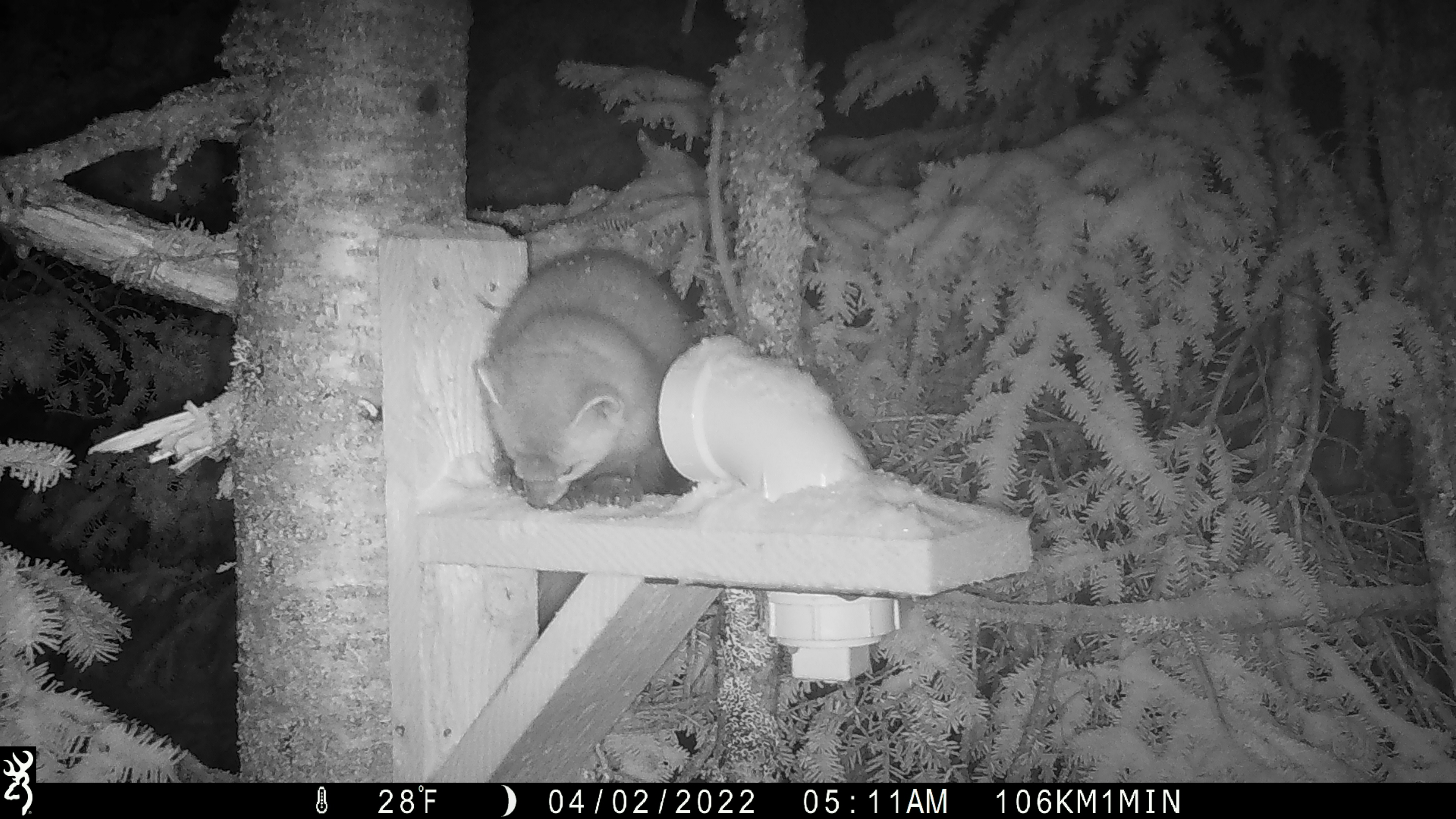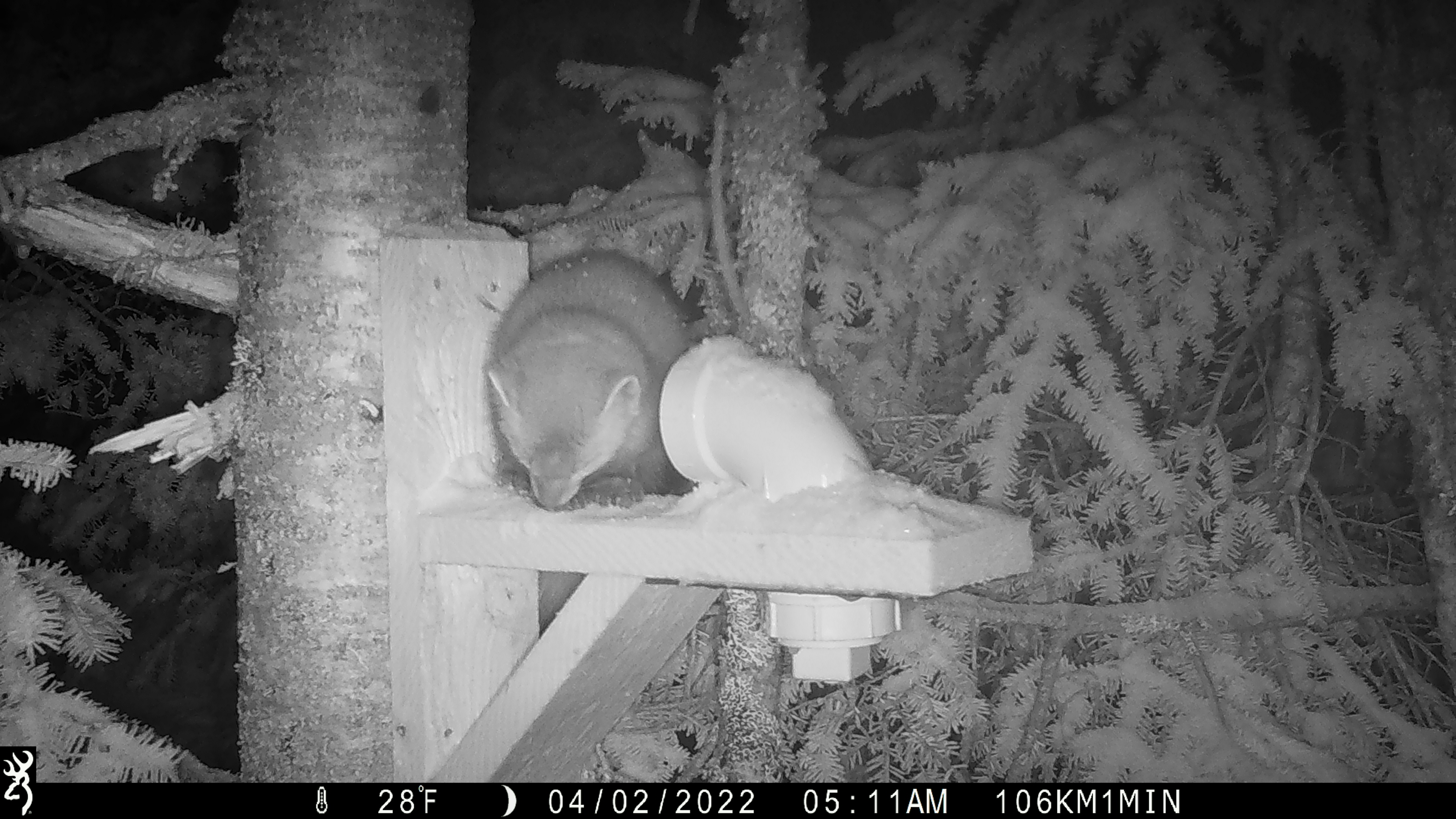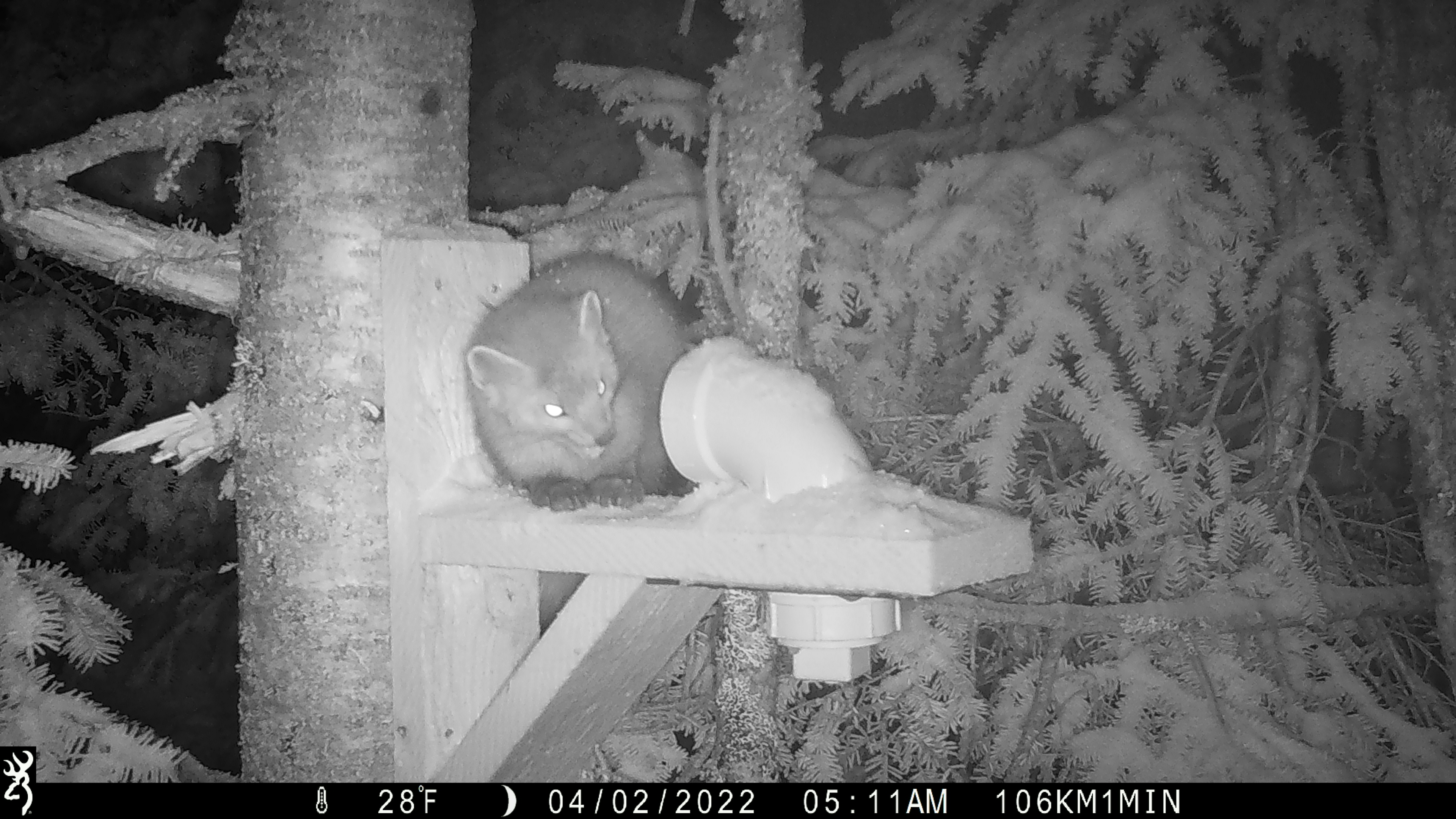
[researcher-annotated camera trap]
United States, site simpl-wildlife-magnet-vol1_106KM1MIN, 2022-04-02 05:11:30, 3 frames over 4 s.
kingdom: Animalia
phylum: Chordata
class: Mammalia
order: Carnivora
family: Mustelidae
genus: Martes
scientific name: Martes americana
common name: american marten